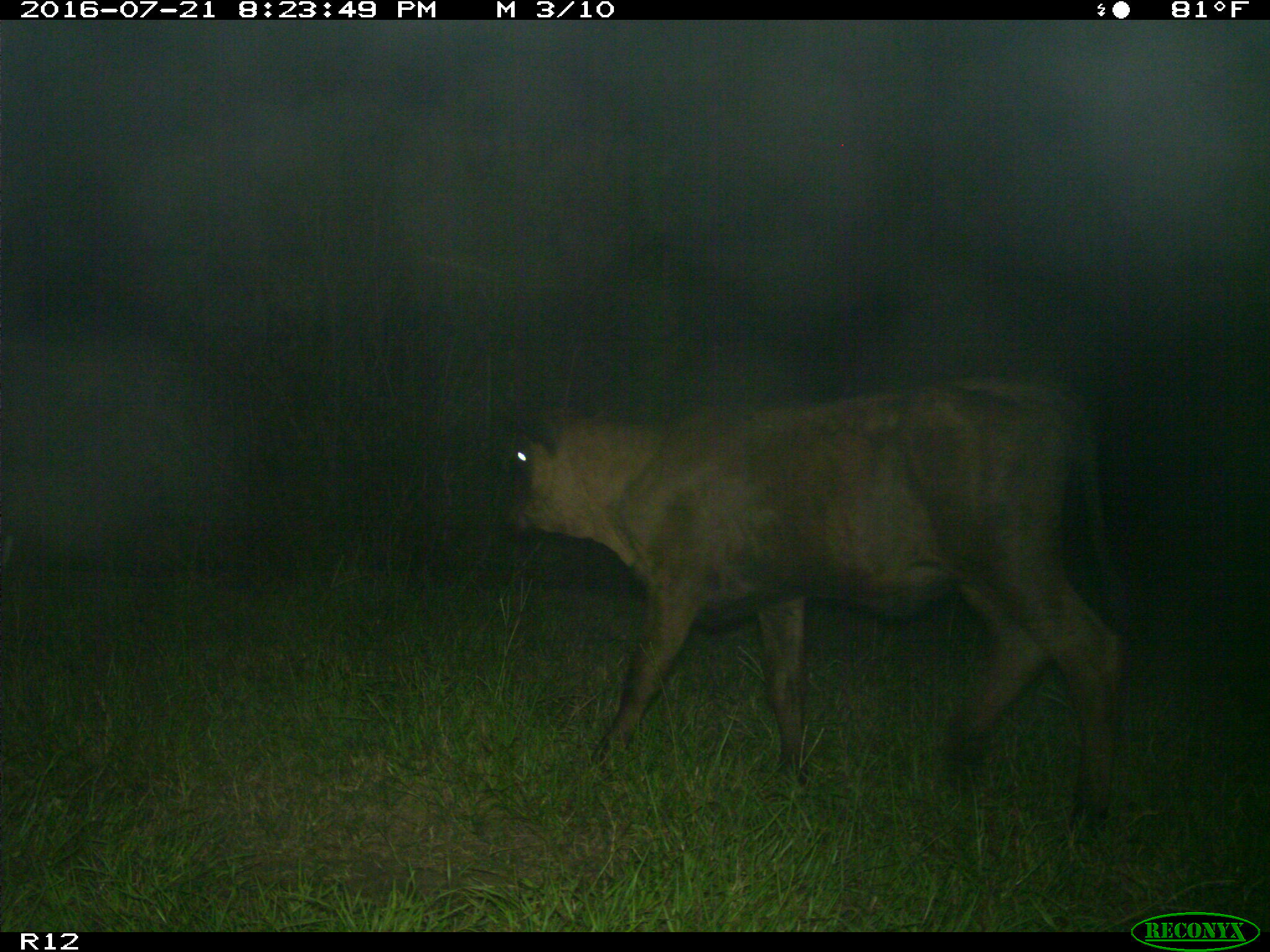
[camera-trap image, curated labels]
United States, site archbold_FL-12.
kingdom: Animalia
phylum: Chordata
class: Mammalia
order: Artiodactyla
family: Bovidae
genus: Bos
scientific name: Bos taurus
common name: domestic cow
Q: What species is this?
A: Bos taurus (domestic cow).